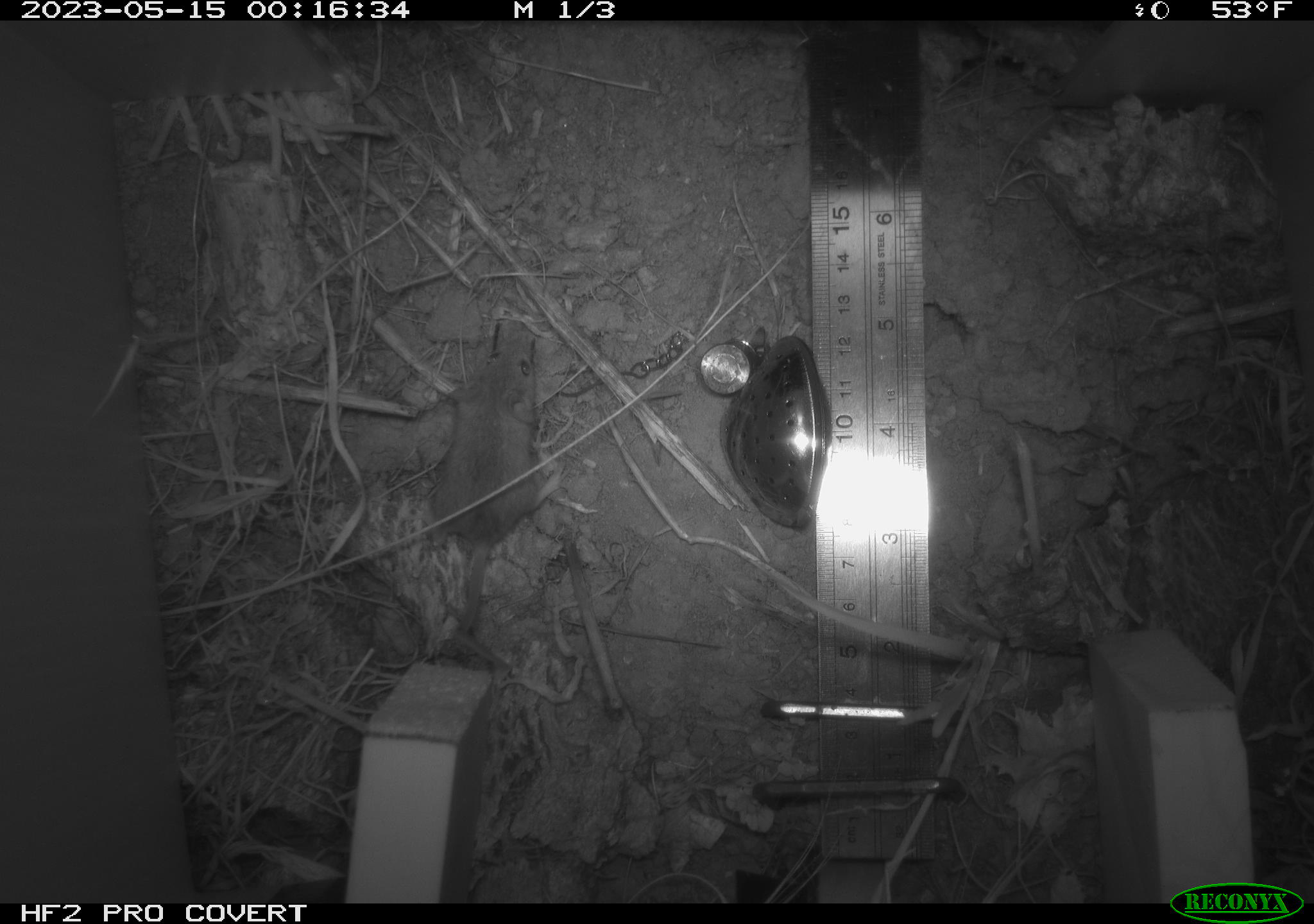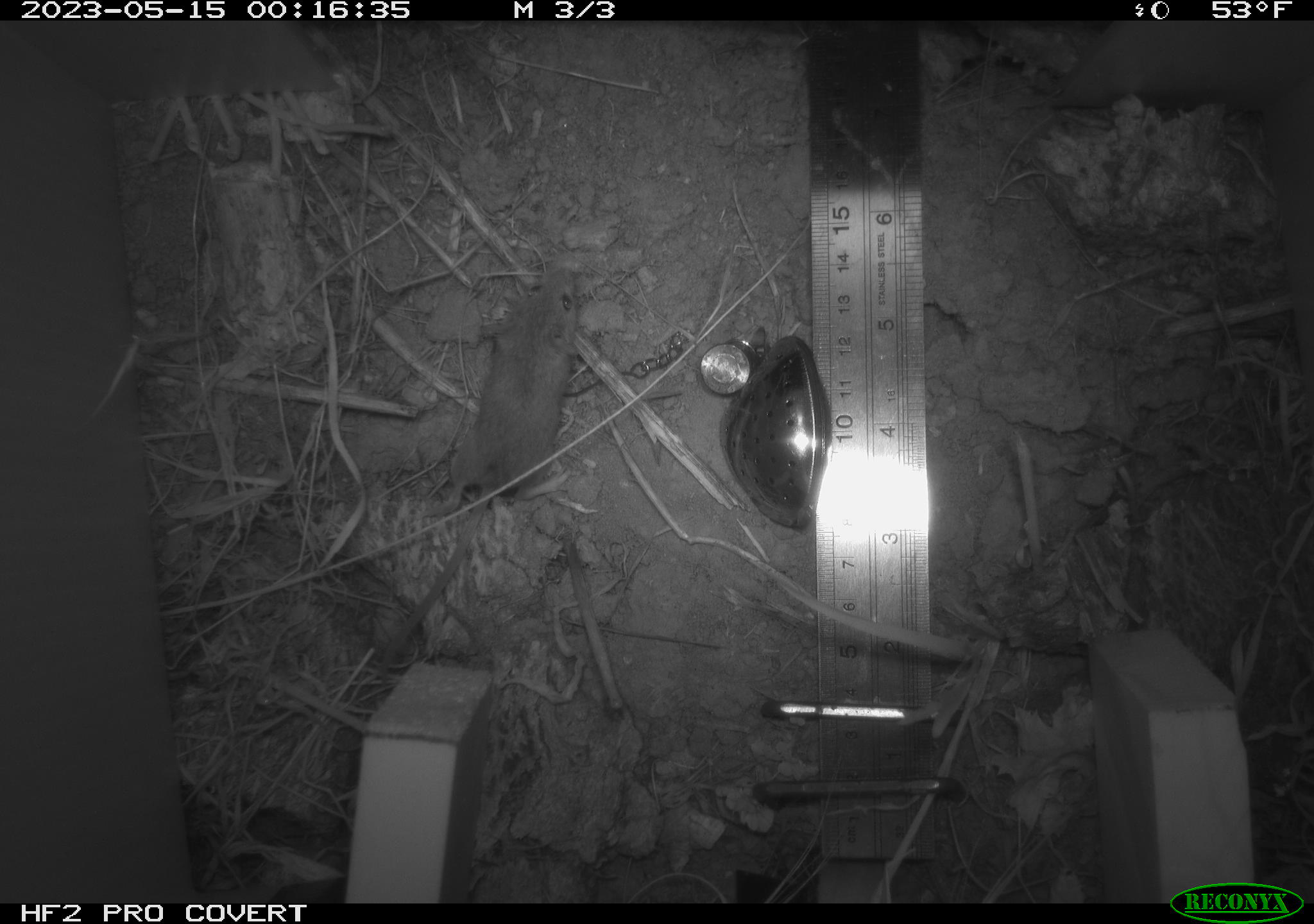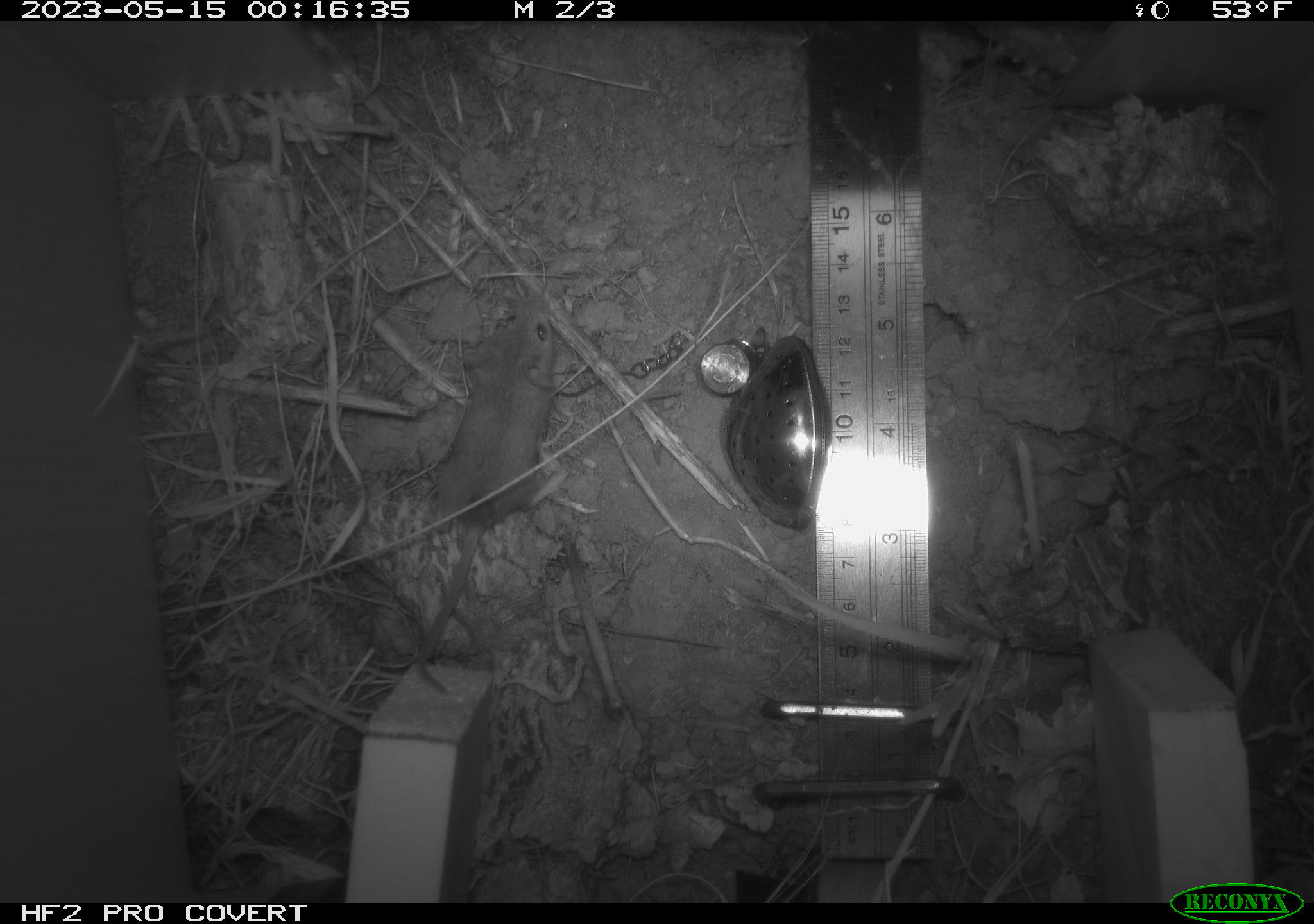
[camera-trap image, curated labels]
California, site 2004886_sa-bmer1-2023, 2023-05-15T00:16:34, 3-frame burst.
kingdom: Animalia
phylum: Chordata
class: Mammalia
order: Rodentia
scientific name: Rodentia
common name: mouse species